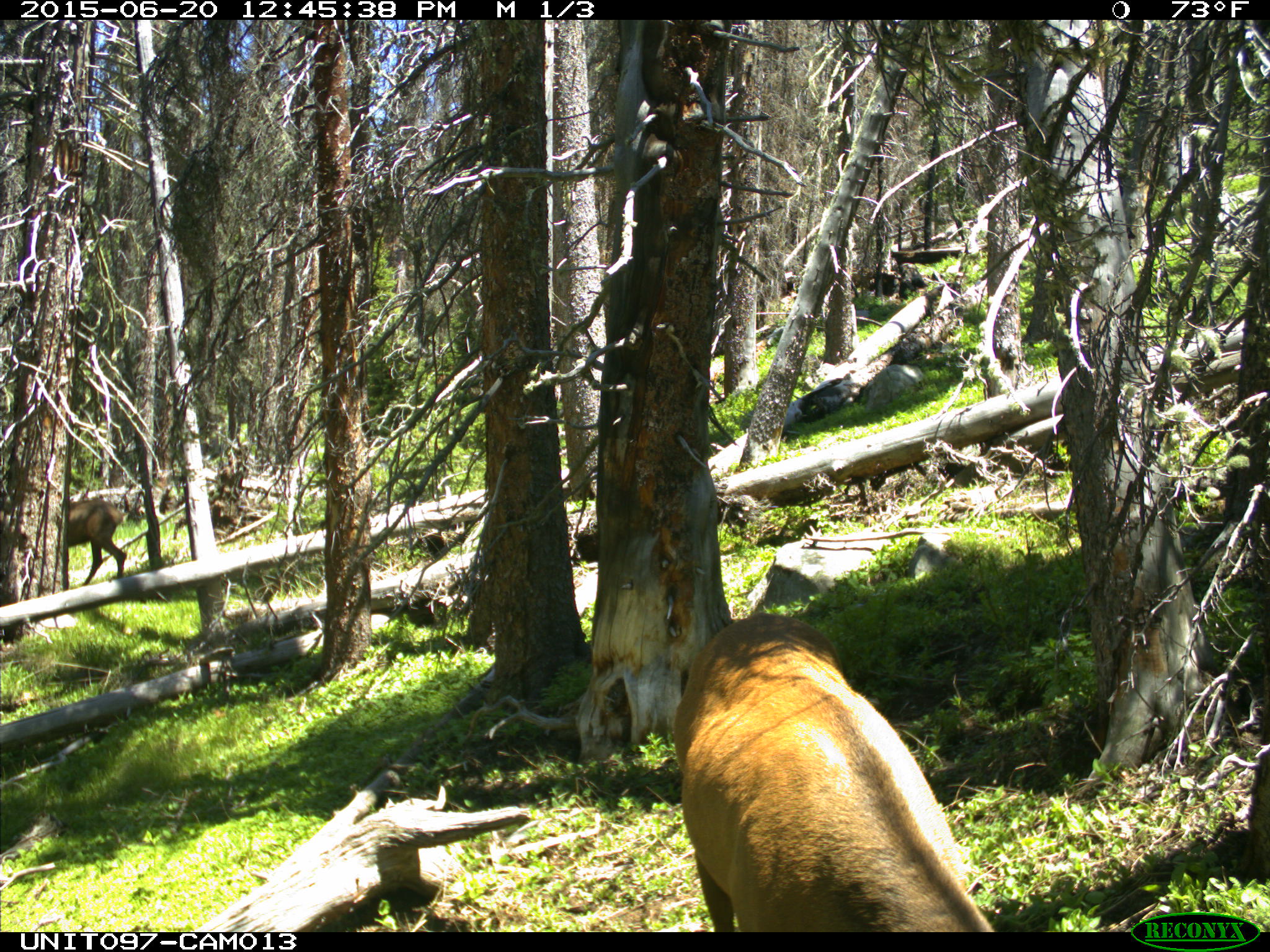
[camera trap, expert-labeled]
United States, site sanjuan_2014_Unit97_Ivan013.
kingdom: Animalia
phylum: Chordata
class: Mammalia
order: Artiodactyla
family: Cervidae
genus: Cervus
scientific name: Cervus elaphus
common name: red deer